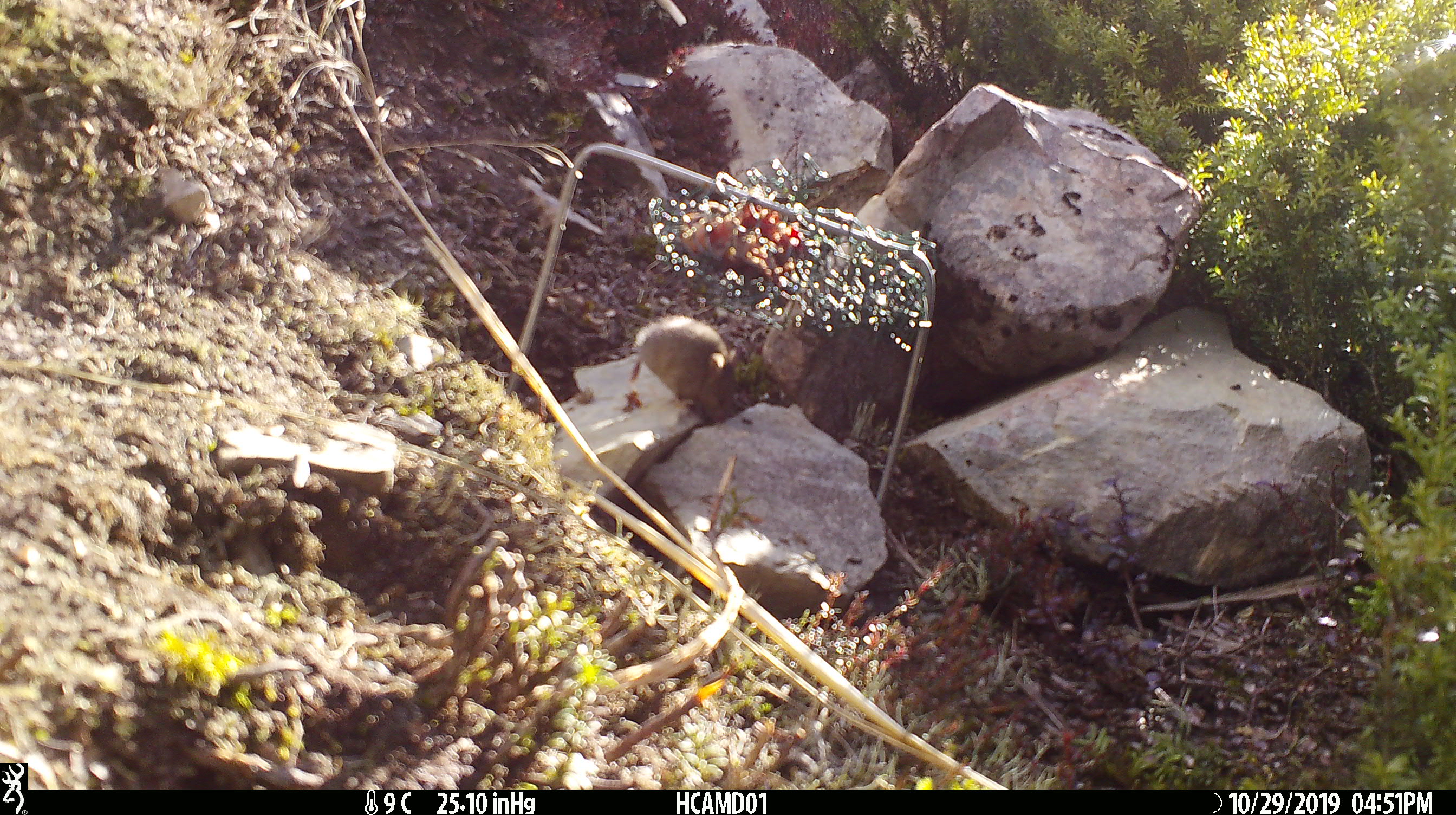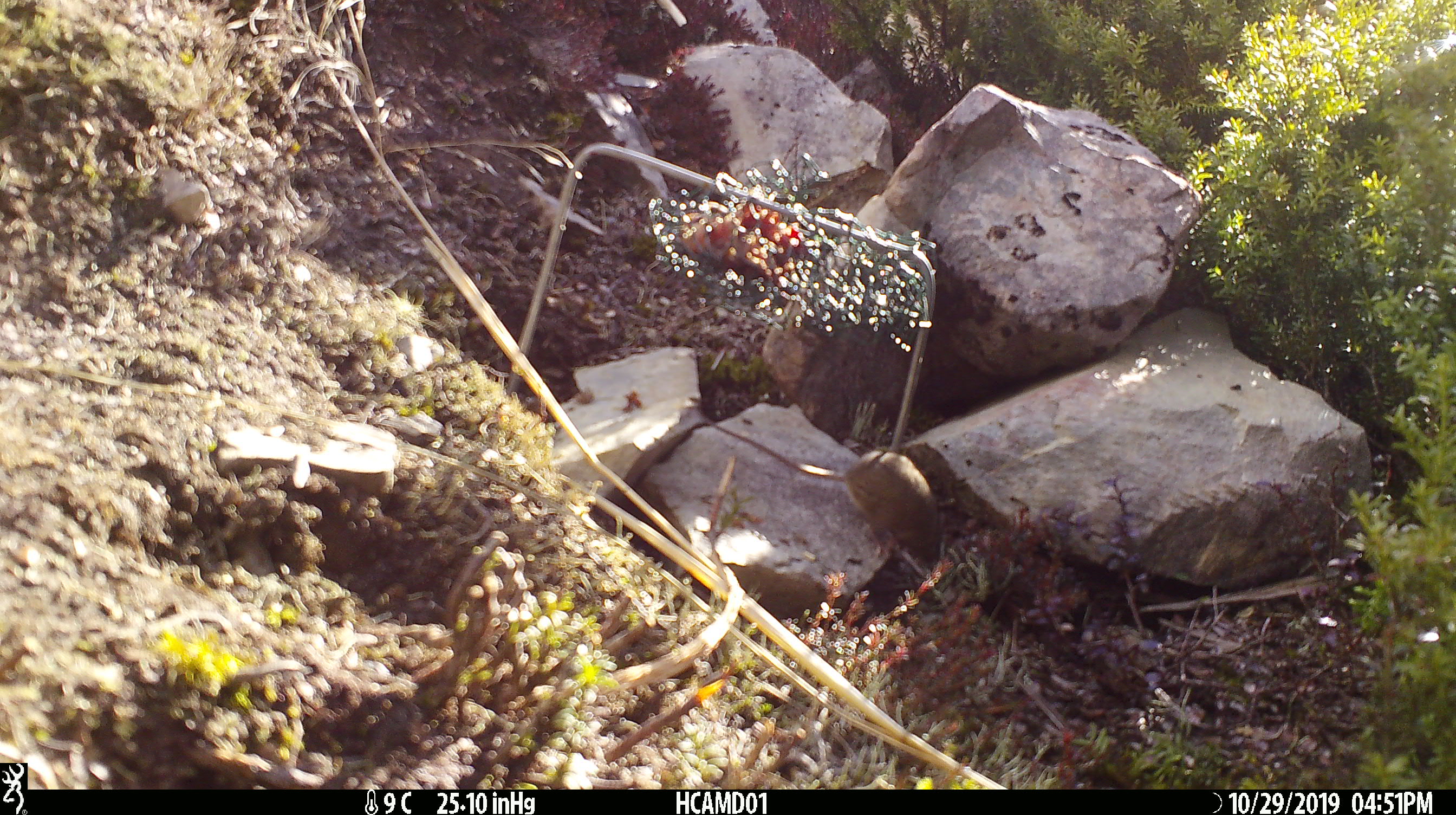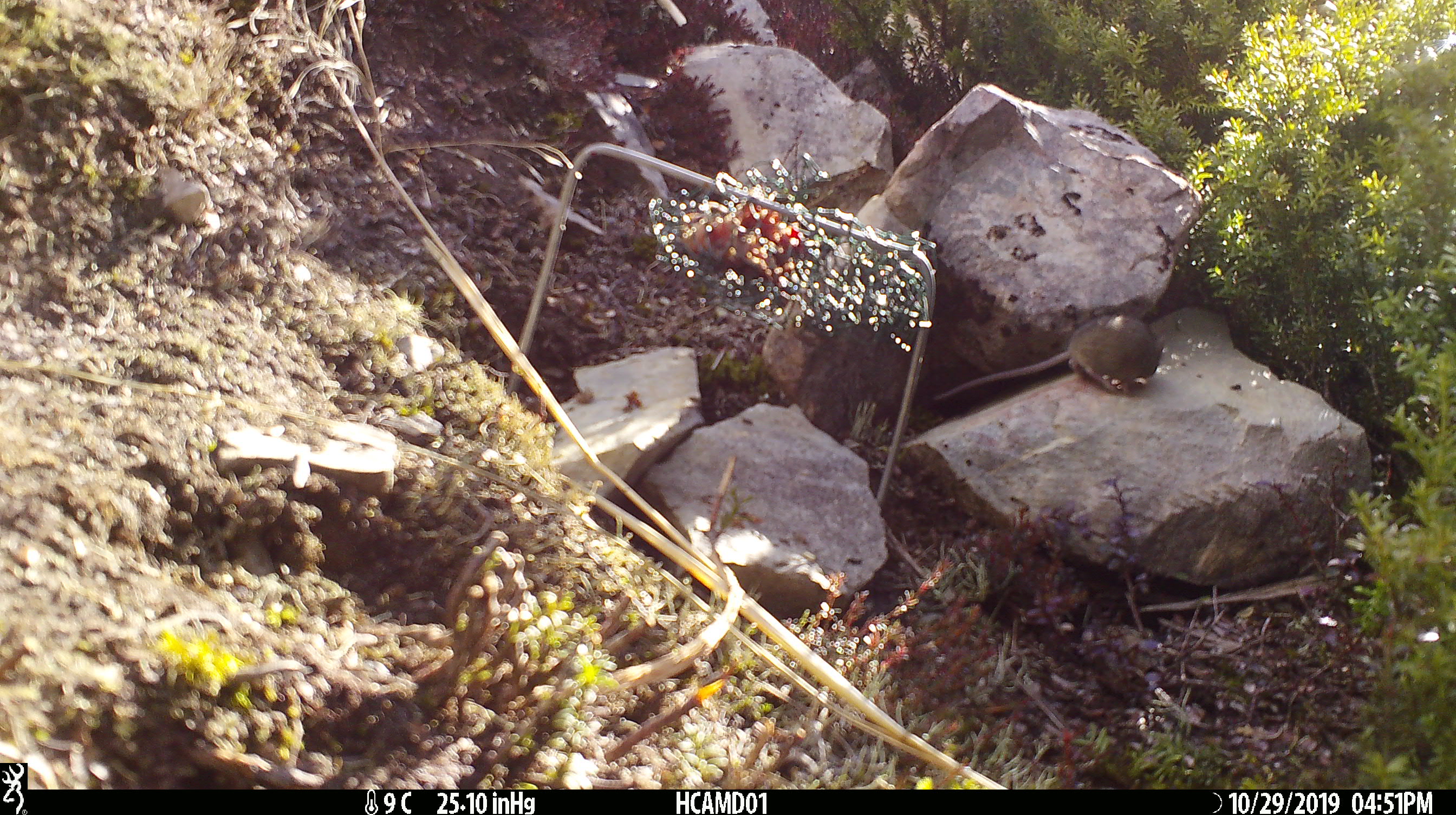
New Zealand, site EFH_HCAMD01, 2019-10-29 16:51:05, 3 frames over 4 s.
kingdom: Animalia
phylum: Chordata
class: Mammalia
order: Rodentia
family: Muridae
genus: Mus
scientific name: Mus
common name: mouse